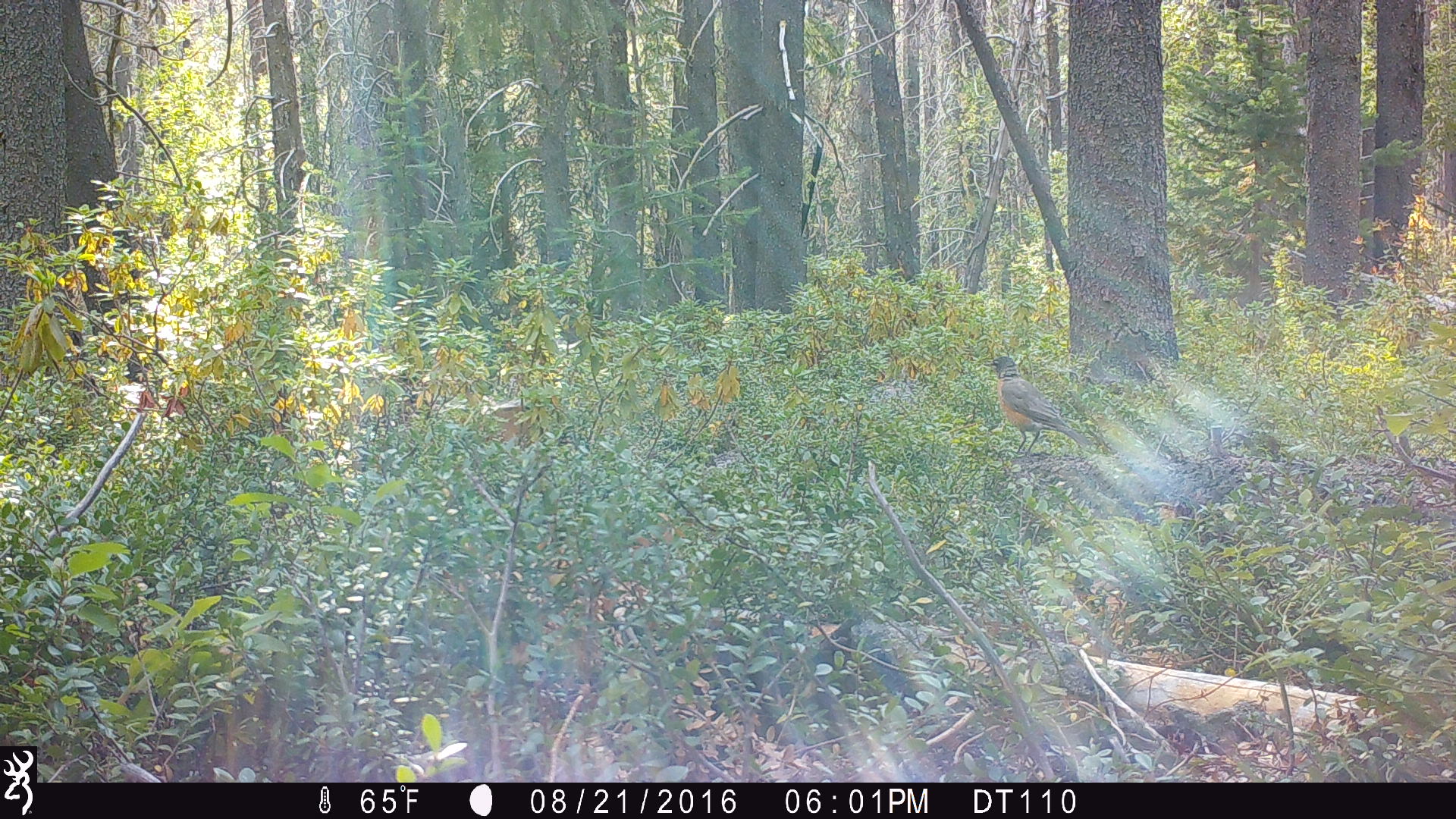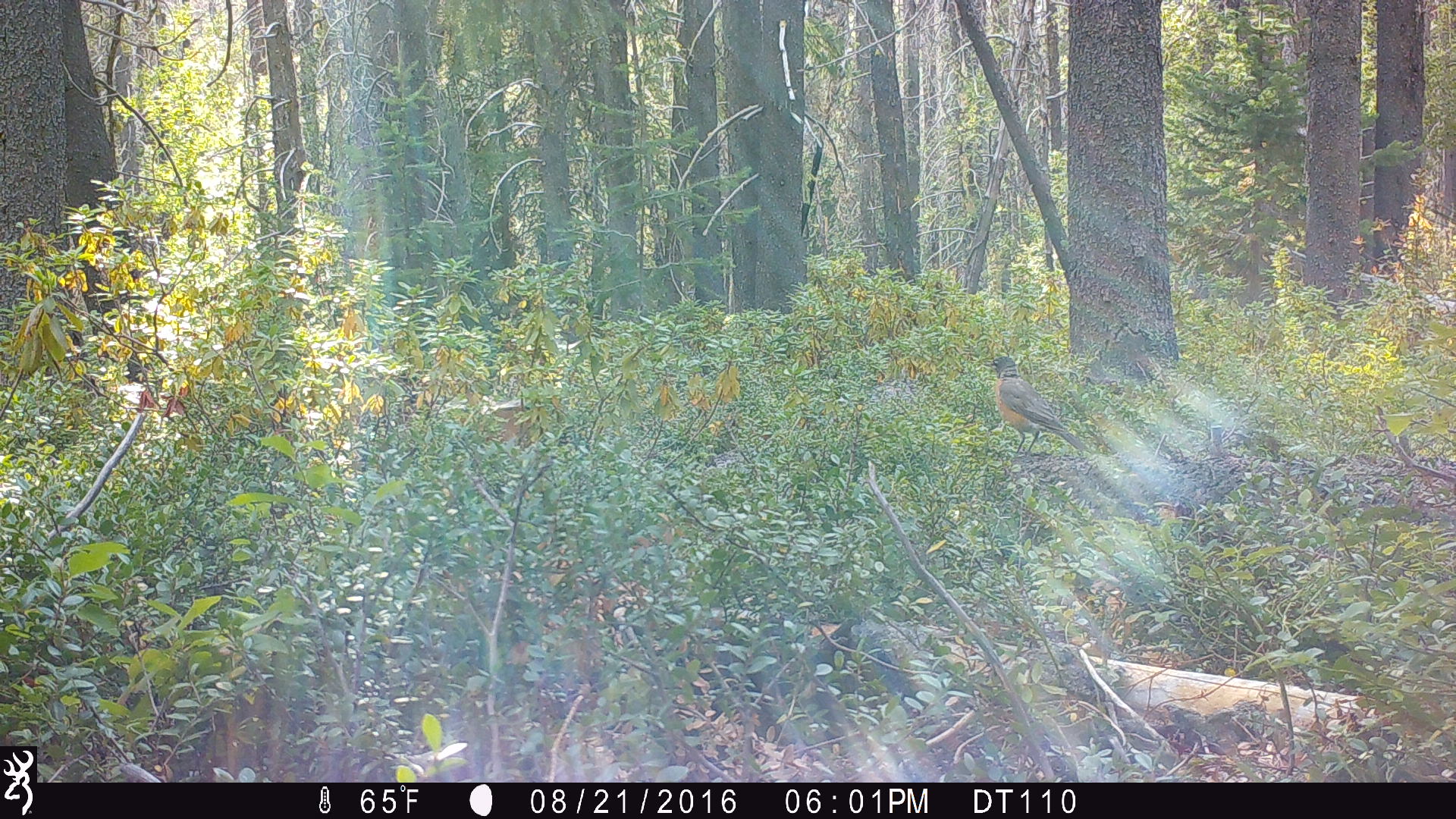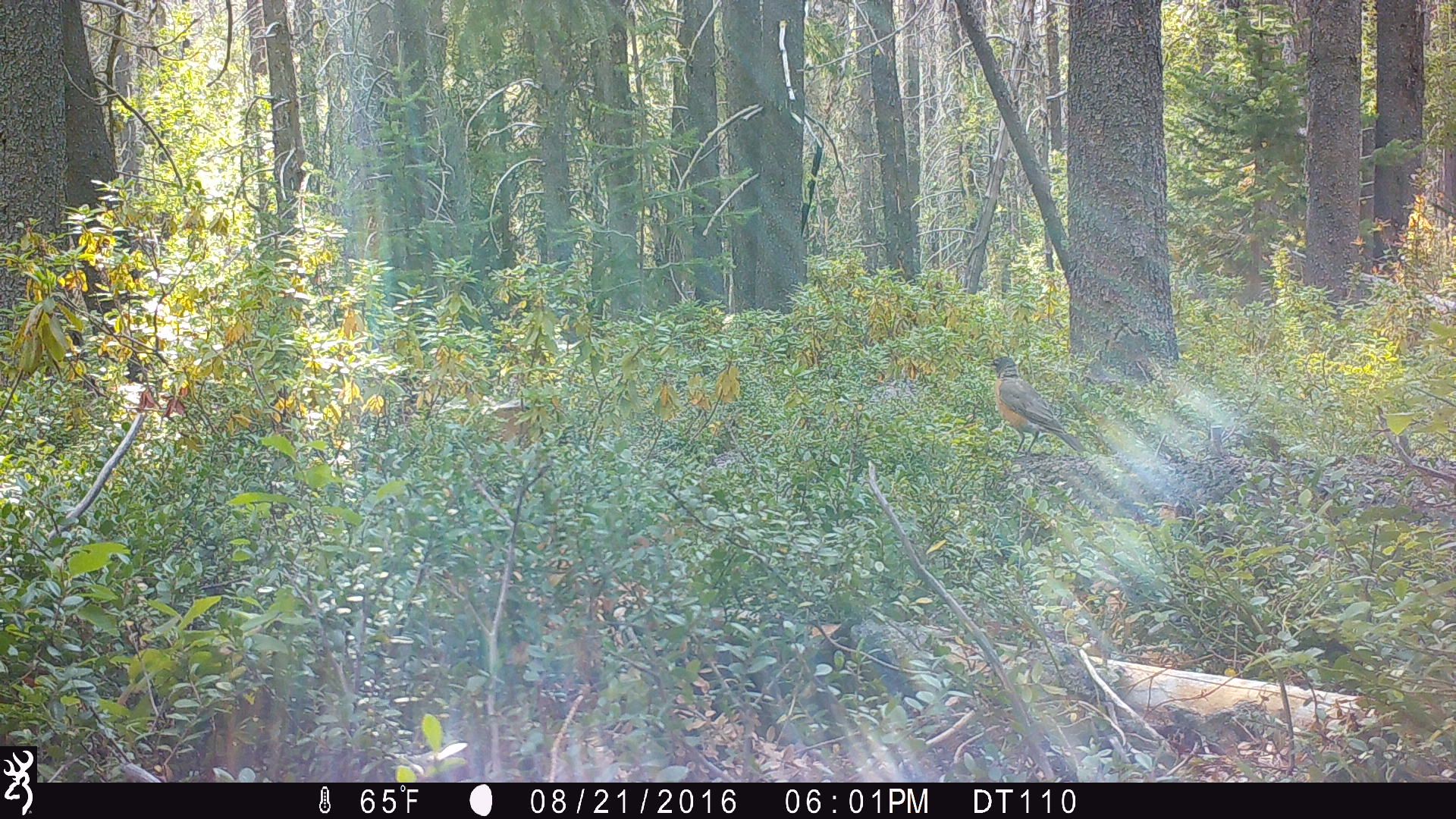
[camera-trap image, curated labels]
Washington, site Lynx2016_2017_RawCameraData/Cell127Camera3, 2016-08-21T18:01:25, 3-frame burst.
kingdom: Animalia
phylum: Chordata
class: Aves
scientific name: Aves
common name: birds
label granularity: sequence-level